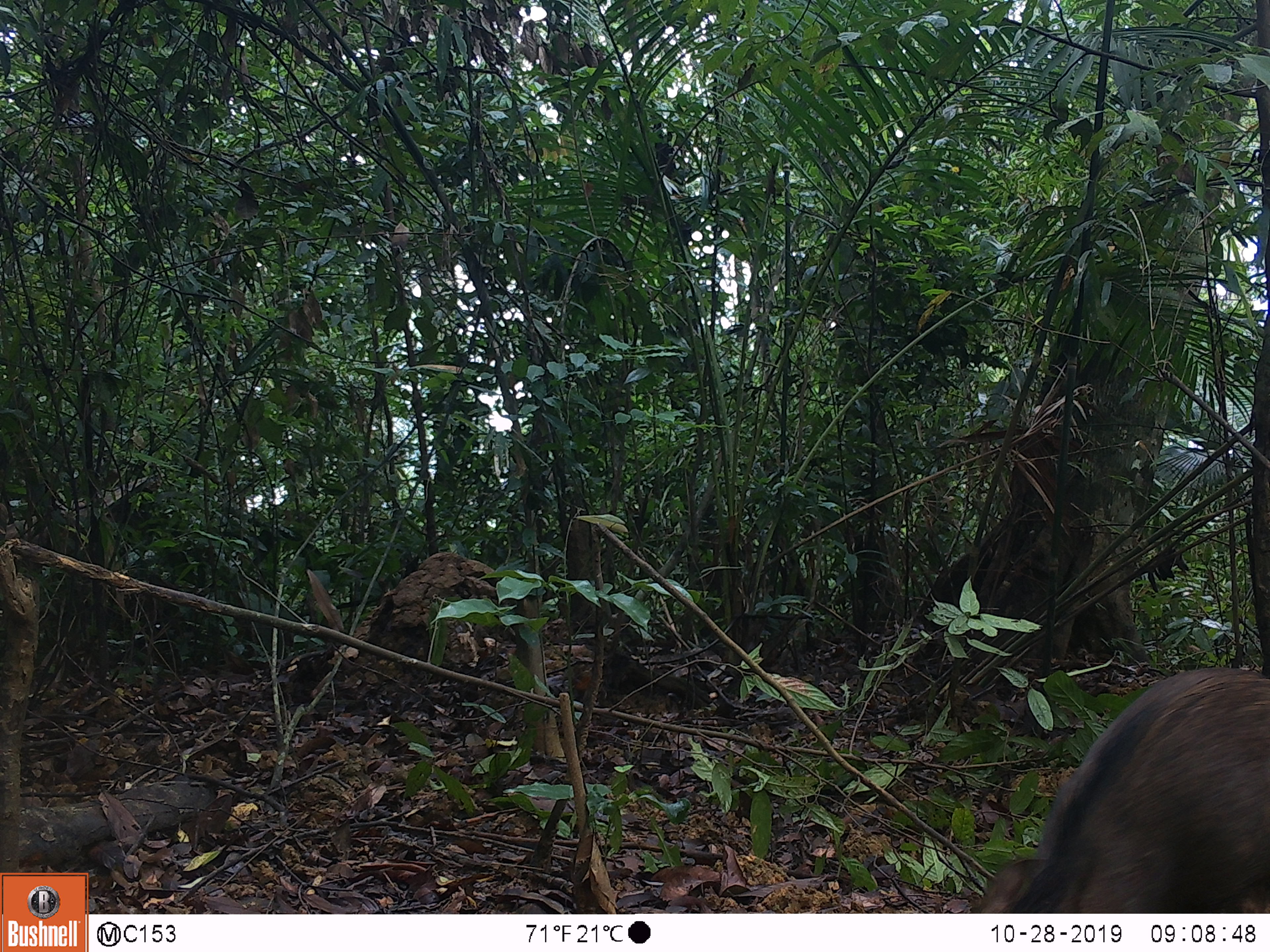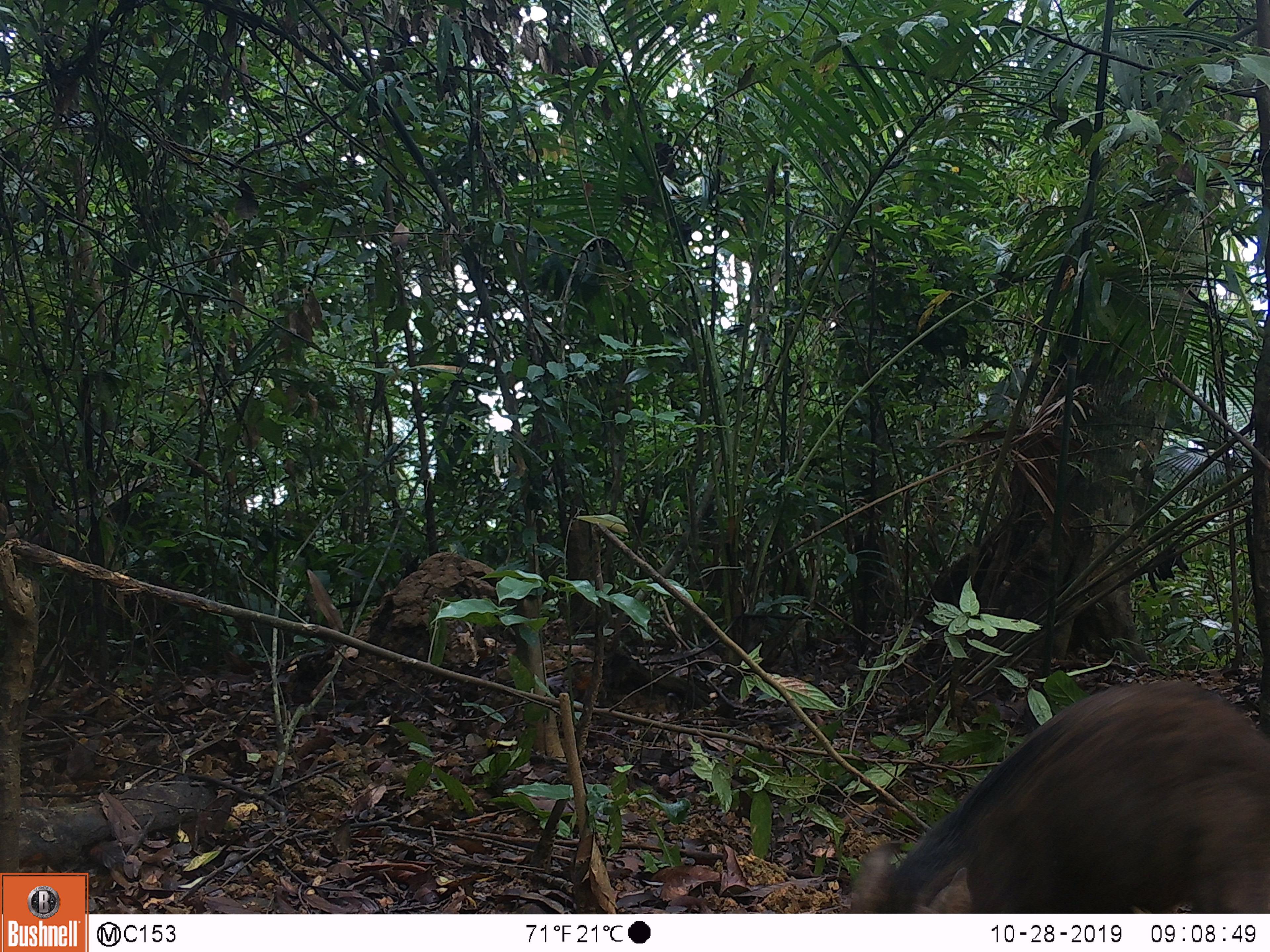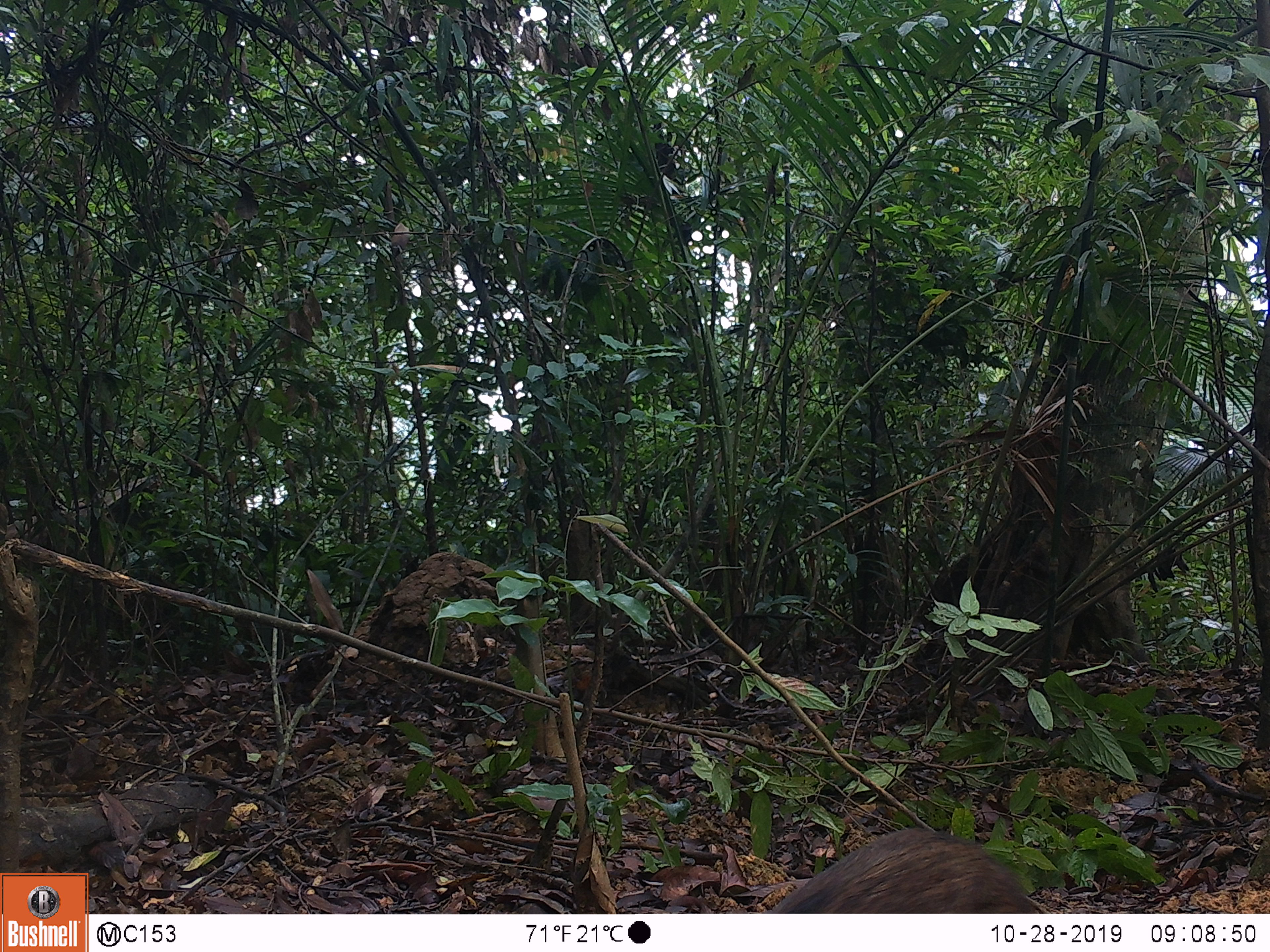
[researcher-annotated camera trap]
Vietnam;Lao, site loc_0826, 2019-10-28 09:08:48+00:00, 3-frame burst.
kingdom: Animalia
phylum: Chordata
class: Mammalia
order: Artiodactyla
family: Suidae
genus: Sus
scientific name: Sus scrofa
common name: eurasian wild pig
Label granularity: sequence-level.